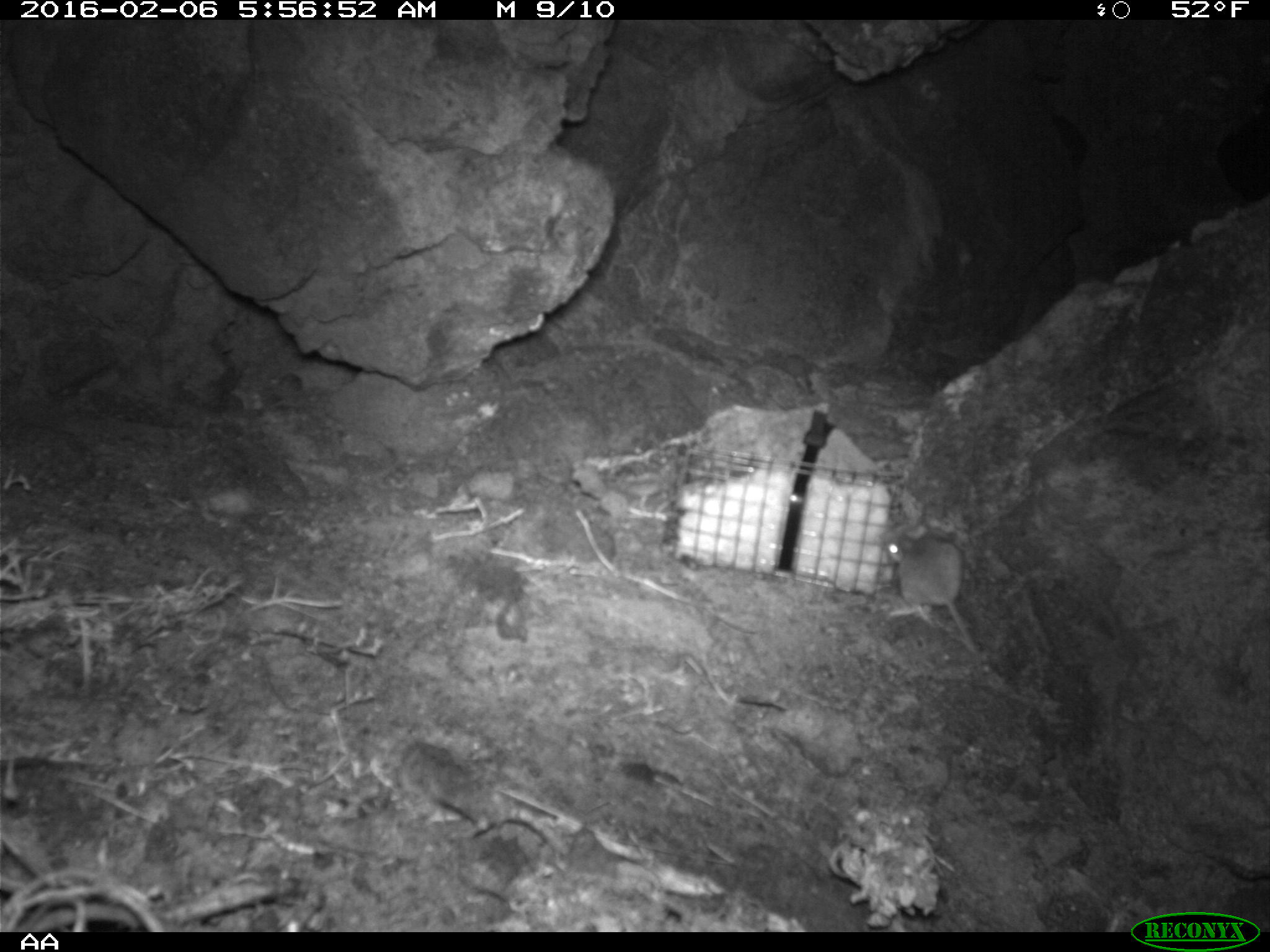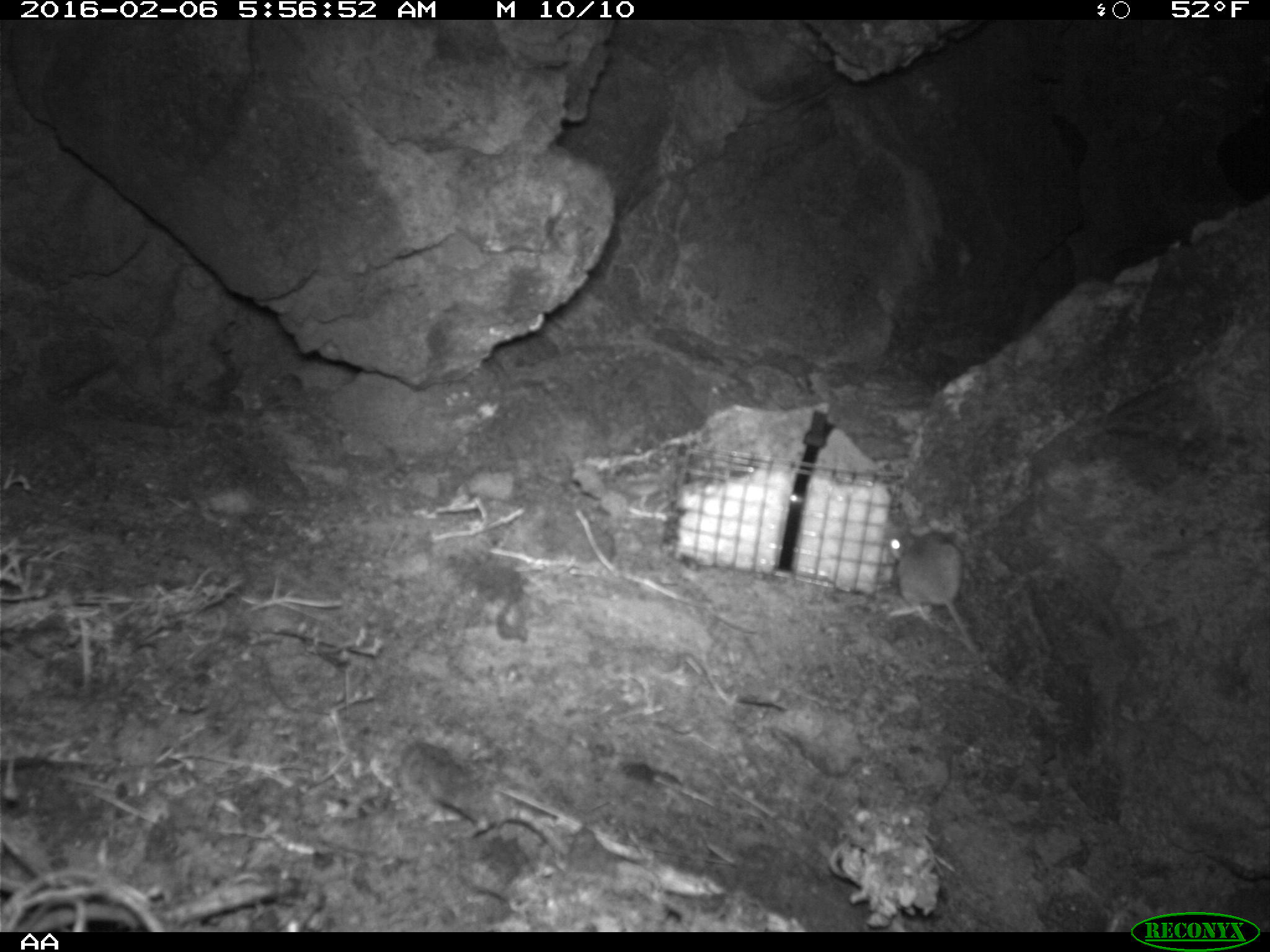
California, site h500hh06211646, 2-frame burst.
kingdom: Animalia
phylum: Chordata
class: Mammalia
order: Rodentia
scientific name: Rodentia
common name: rodent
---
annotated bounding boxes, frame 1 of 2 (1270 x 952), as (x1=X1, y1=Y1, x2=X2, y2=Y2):
rodent: (x1=883, y1=523, x2=981, y2=667)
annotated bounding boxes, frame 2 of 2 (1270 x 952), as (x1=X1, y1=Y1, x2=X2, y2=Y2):
rodent: (x1=886, y1=531, x2=981, y2=653)